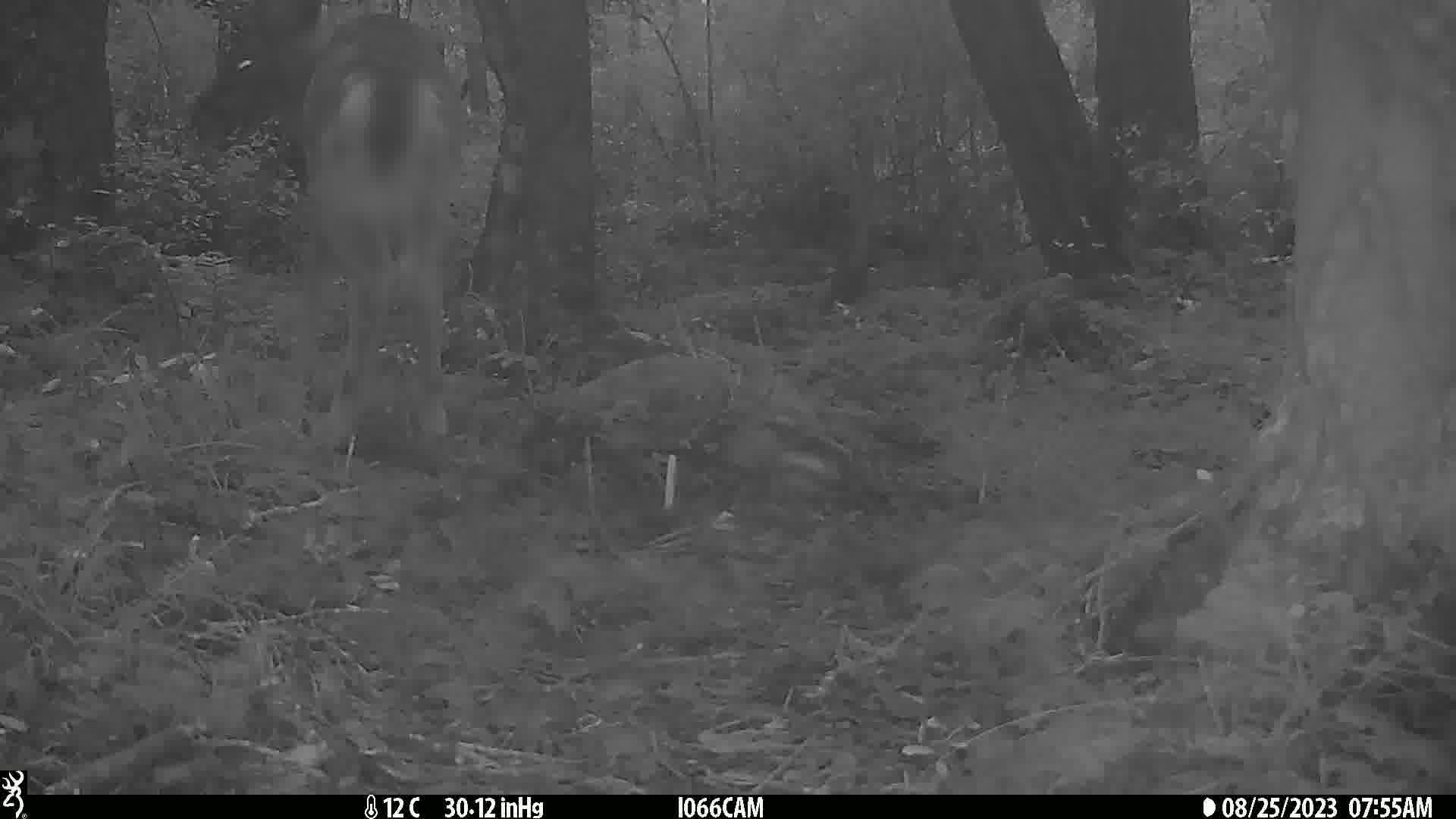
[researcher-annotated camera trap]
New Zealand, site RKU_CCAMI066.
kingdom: Animalia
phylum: Chordata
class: Mammalia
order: Artiodactyla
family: Cervidae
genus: Odocoileus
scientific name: Odocoileus virginianus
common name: white-tailed deer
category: white tailed deer